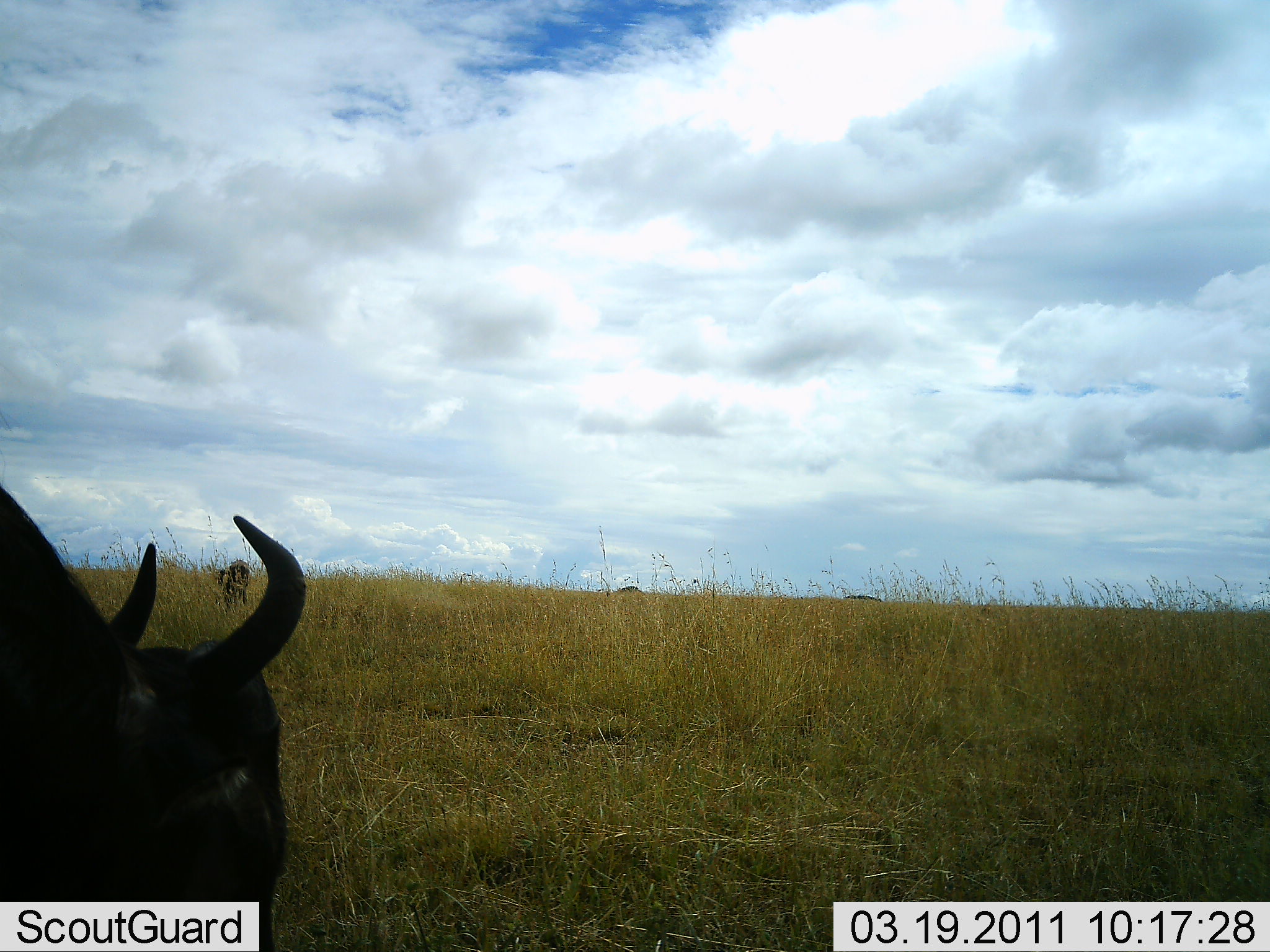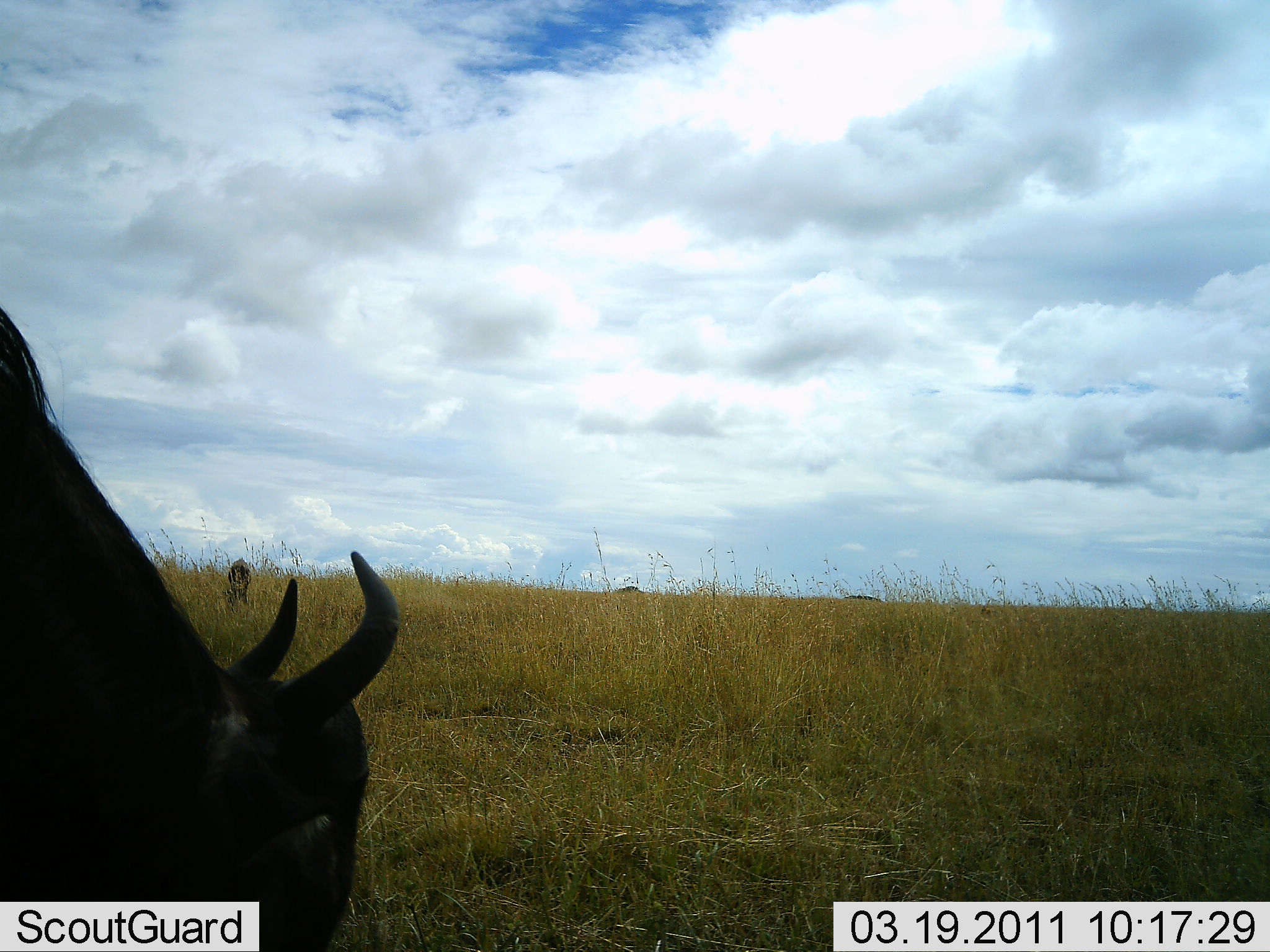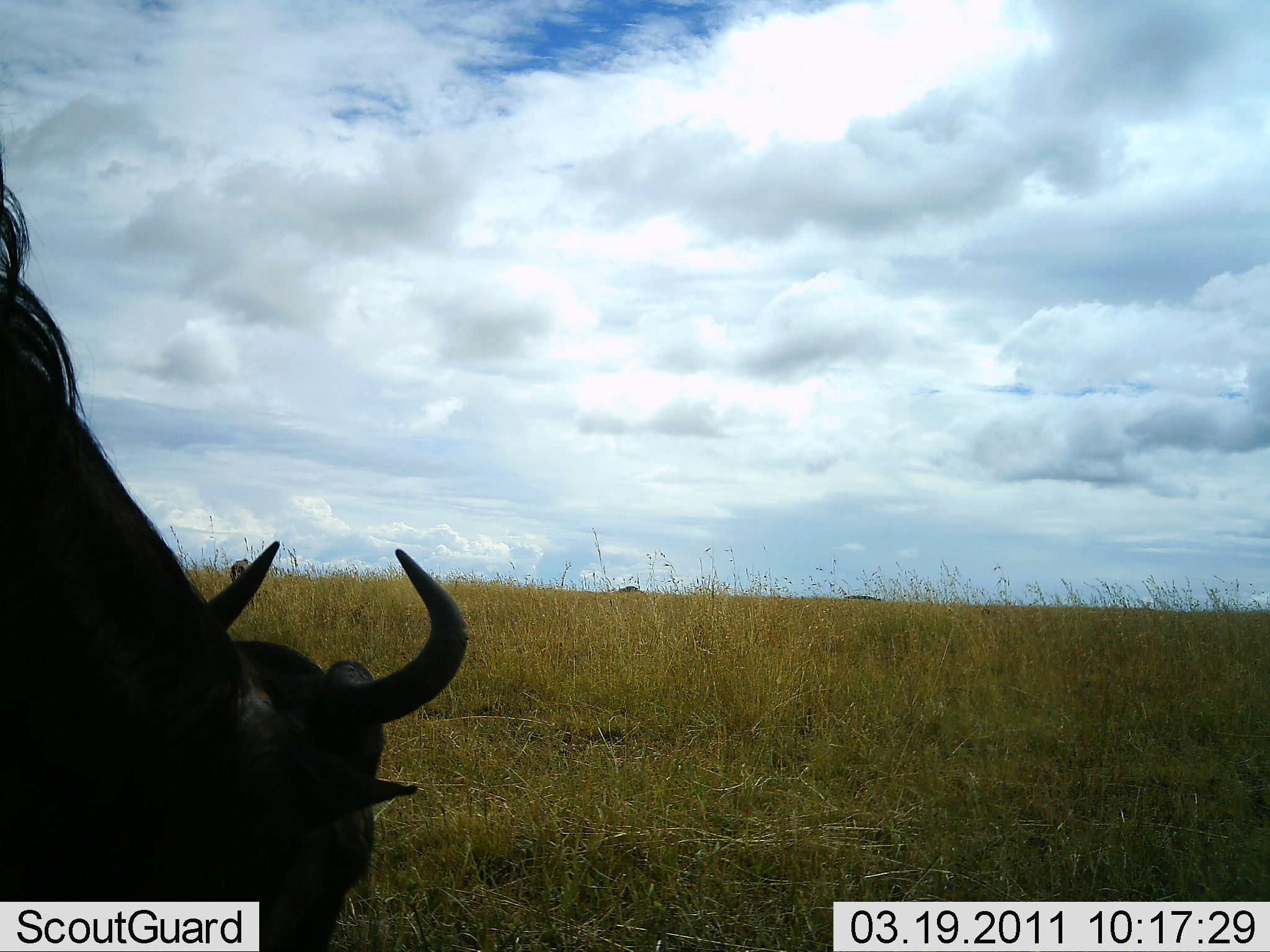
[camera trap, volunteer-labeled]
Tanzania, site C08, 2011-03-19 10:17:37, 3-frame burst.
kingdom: Animalia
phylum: Chordata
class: Mammalia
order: Artiodactyla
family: Bovidae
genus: Connochaetes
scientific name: Connochaetes taurinus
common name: blue wildebeest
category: wildebeest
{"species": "wildebeest (blue wildebeest) (Connochaetes taurinus)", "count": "1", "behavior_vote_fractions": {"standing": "33%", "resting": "0%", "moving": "0%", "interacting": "0%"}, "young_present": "0%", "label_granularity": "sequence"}